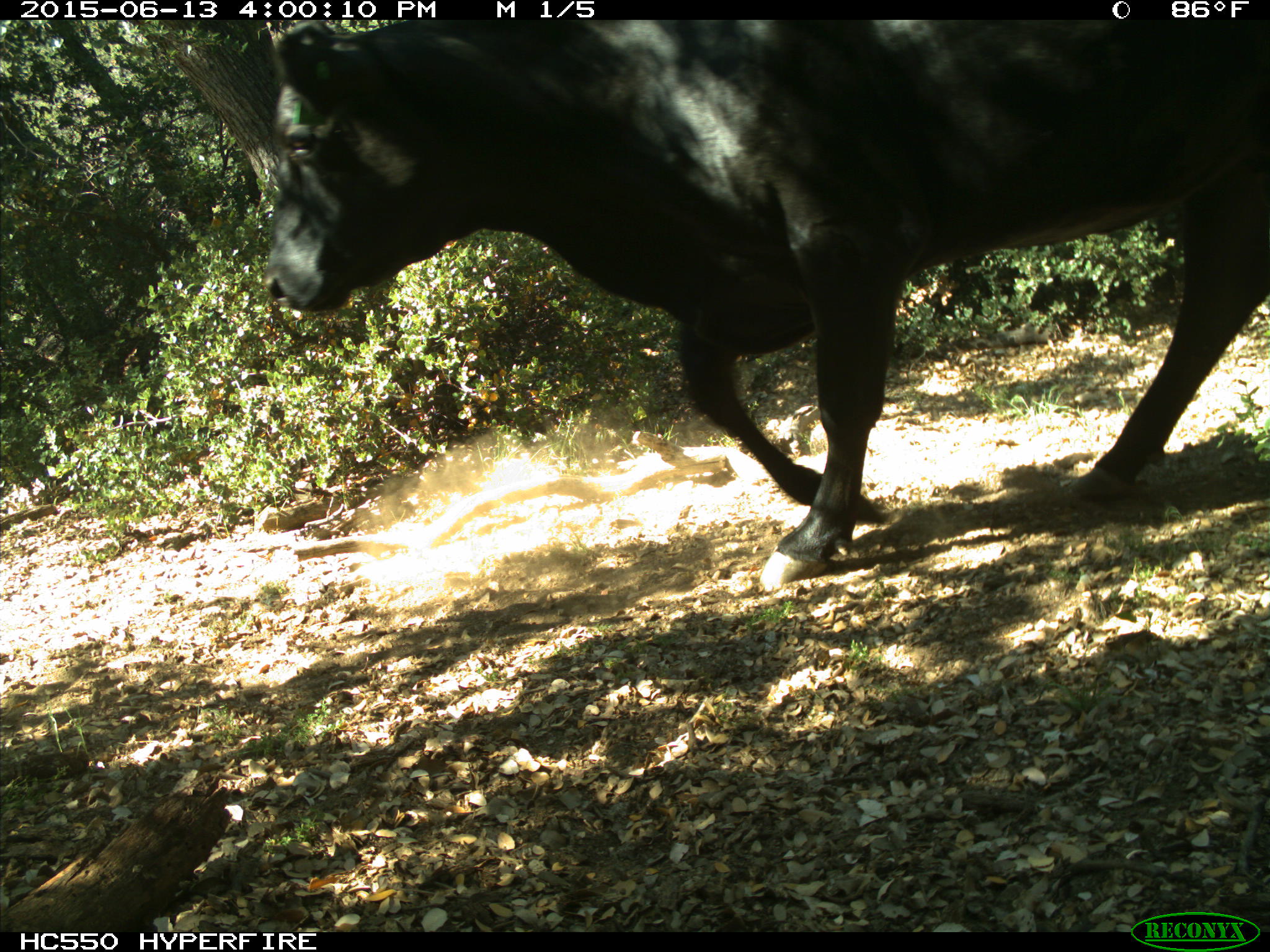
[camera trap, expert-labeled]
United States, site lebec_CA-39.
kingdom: Animalia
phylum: Chordata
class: Mammalia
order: Artiodactyla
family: Bovidae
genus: Bos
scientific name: Bos taurus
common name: domestic cow